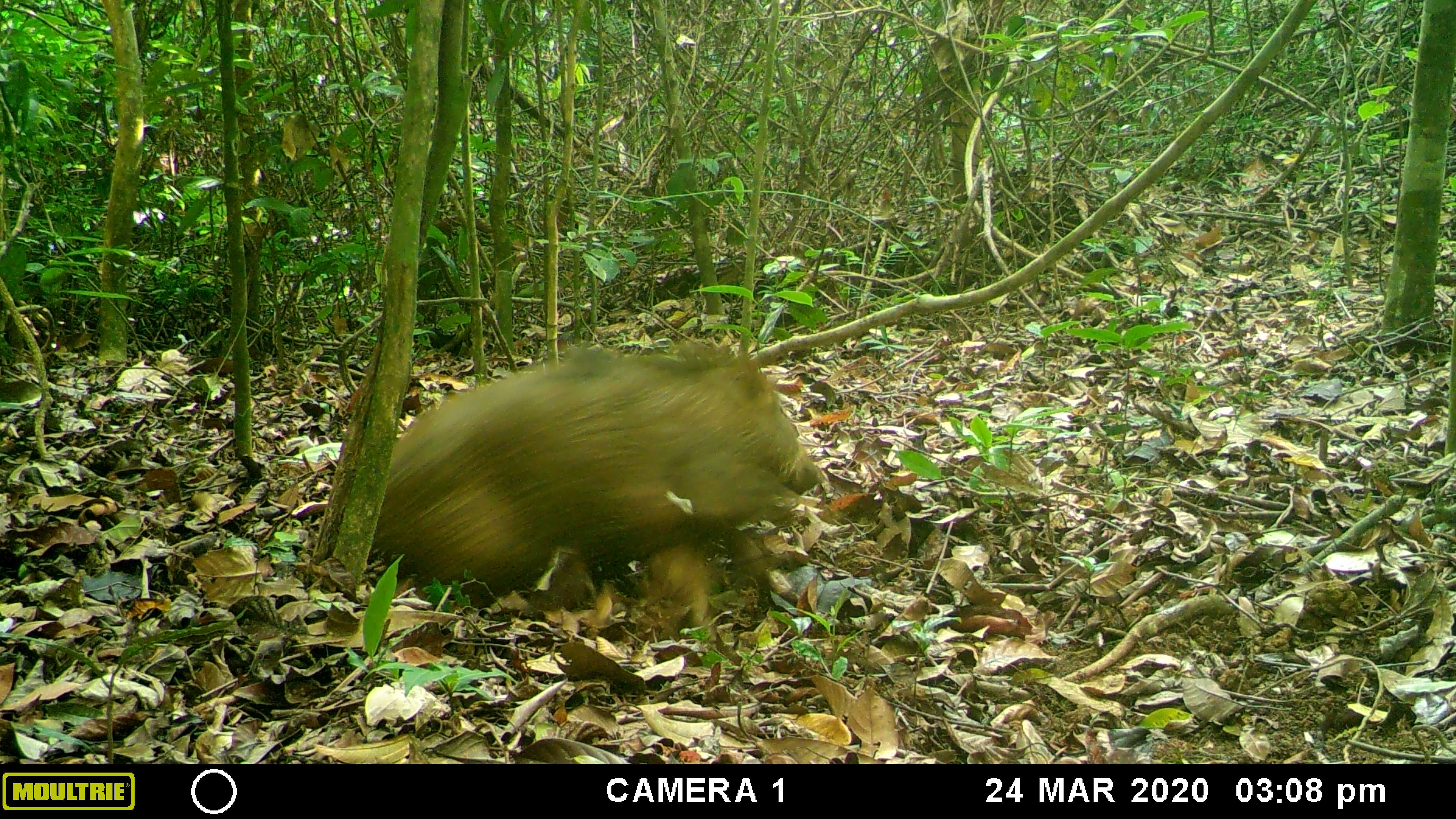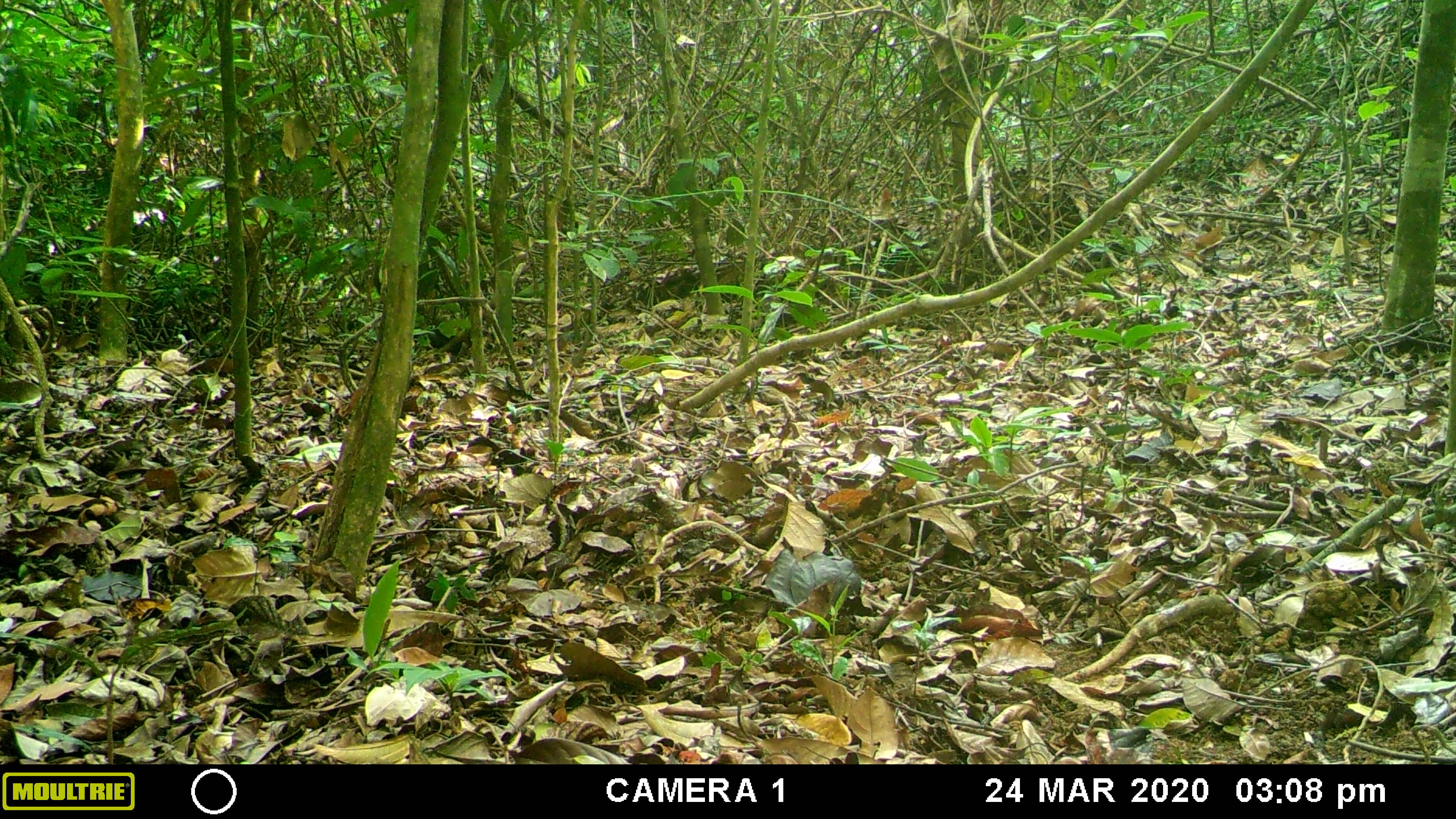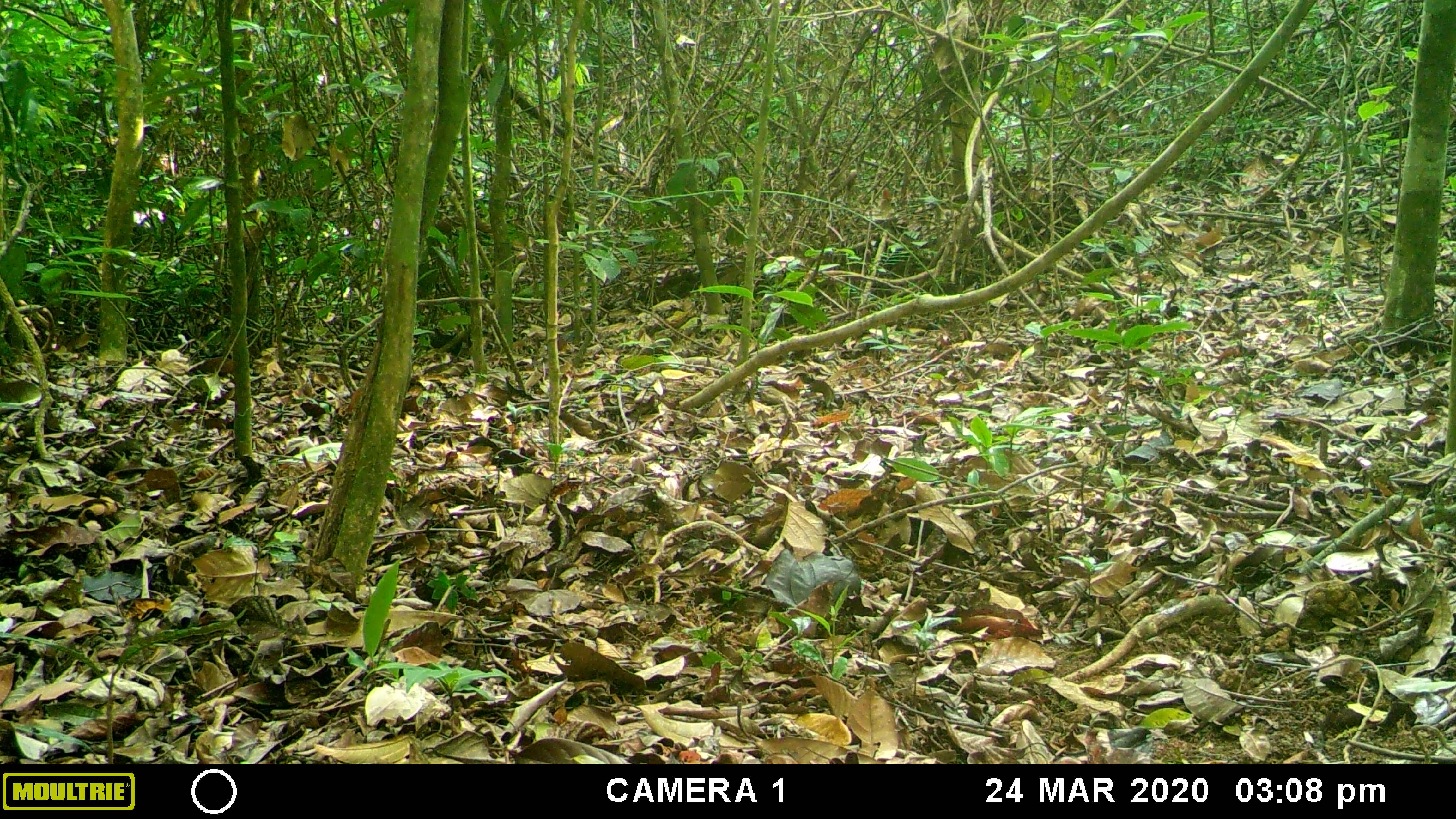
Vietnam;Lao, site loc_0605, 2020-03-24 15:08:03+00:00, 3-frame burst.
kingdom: Animalia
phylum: Chordata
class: Mammalia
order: Artiodactyla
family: Suidae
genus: Sus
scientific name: Sus scrofa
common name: eurasian wild pig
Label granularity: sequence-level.